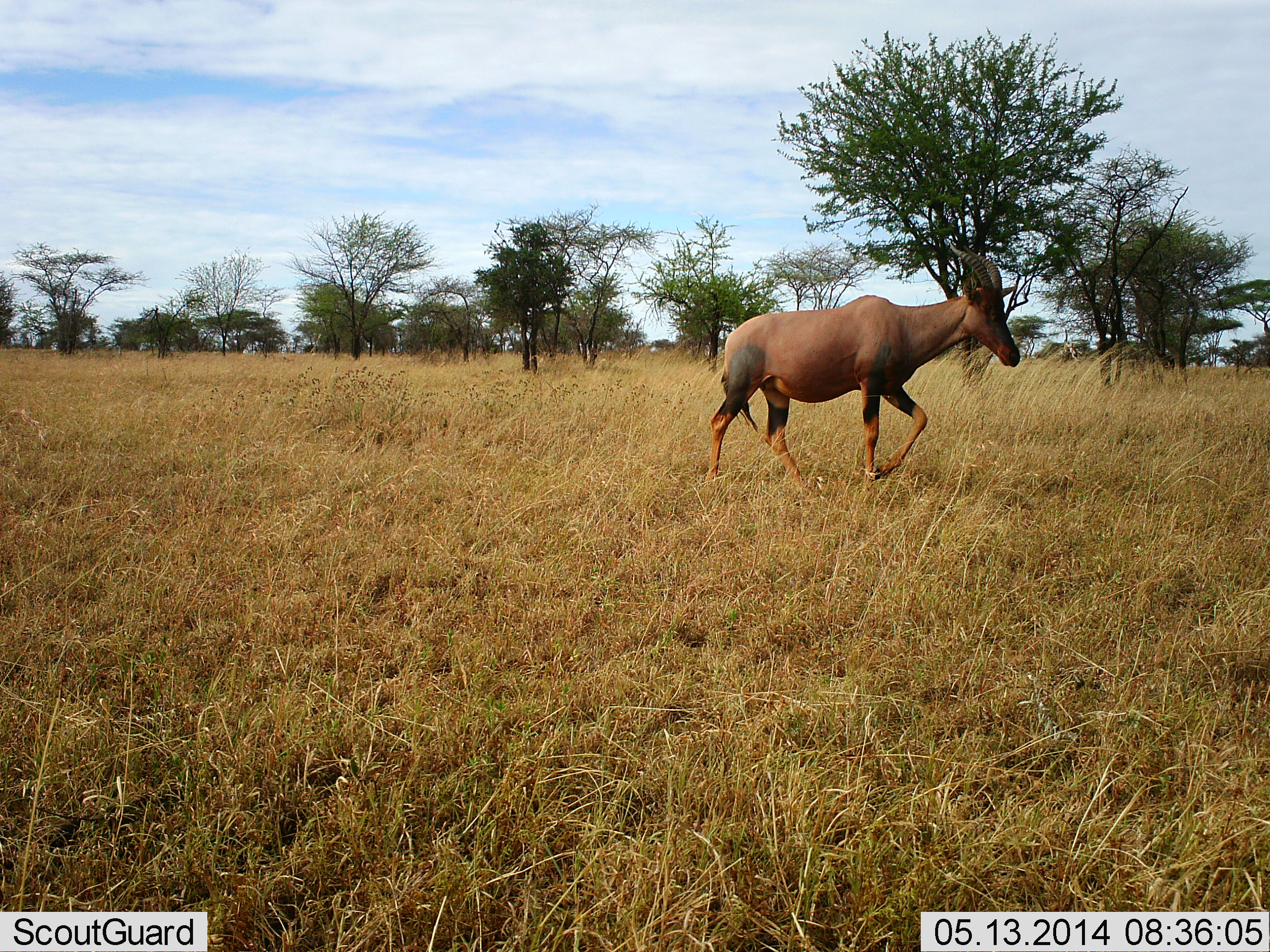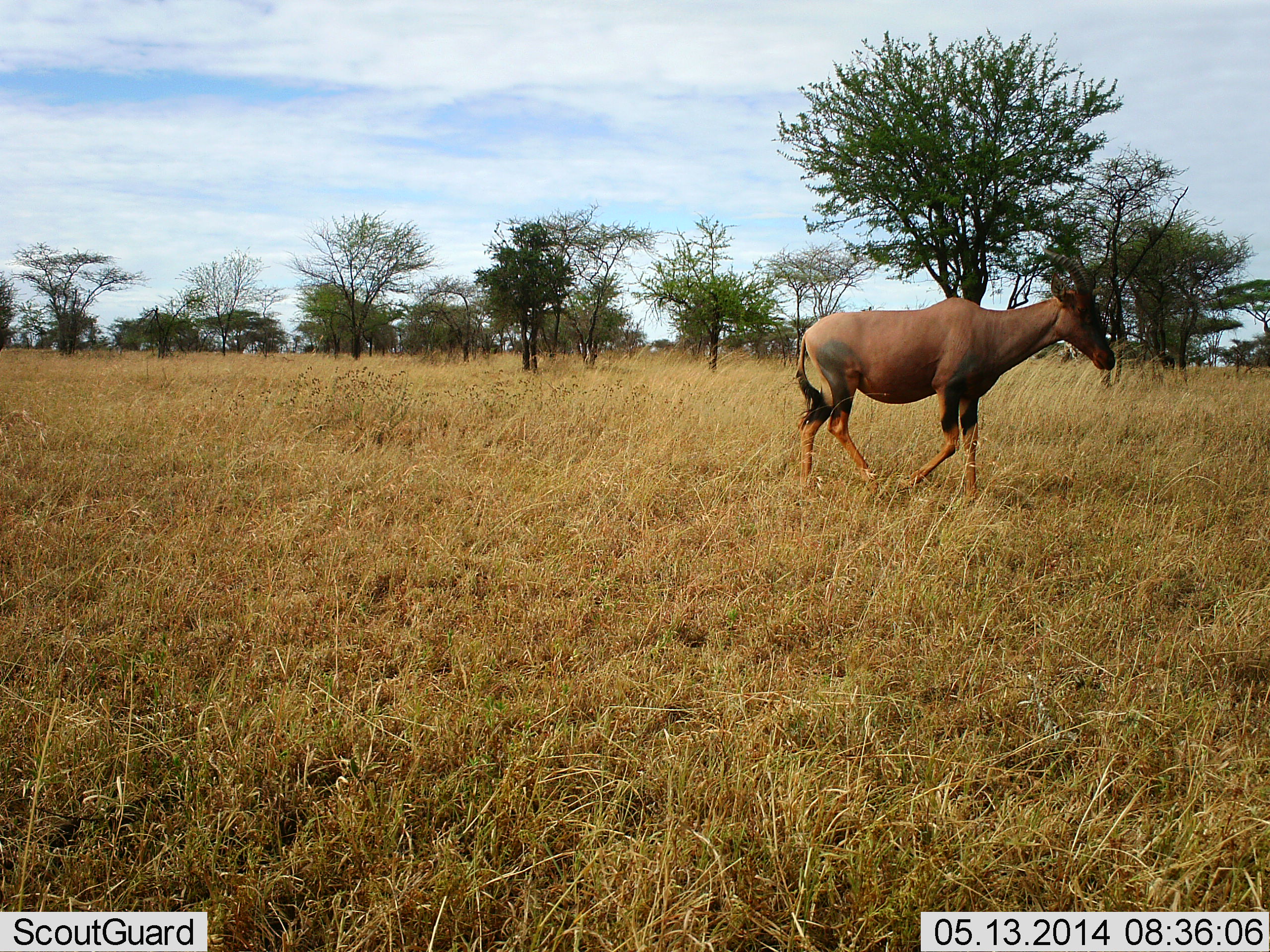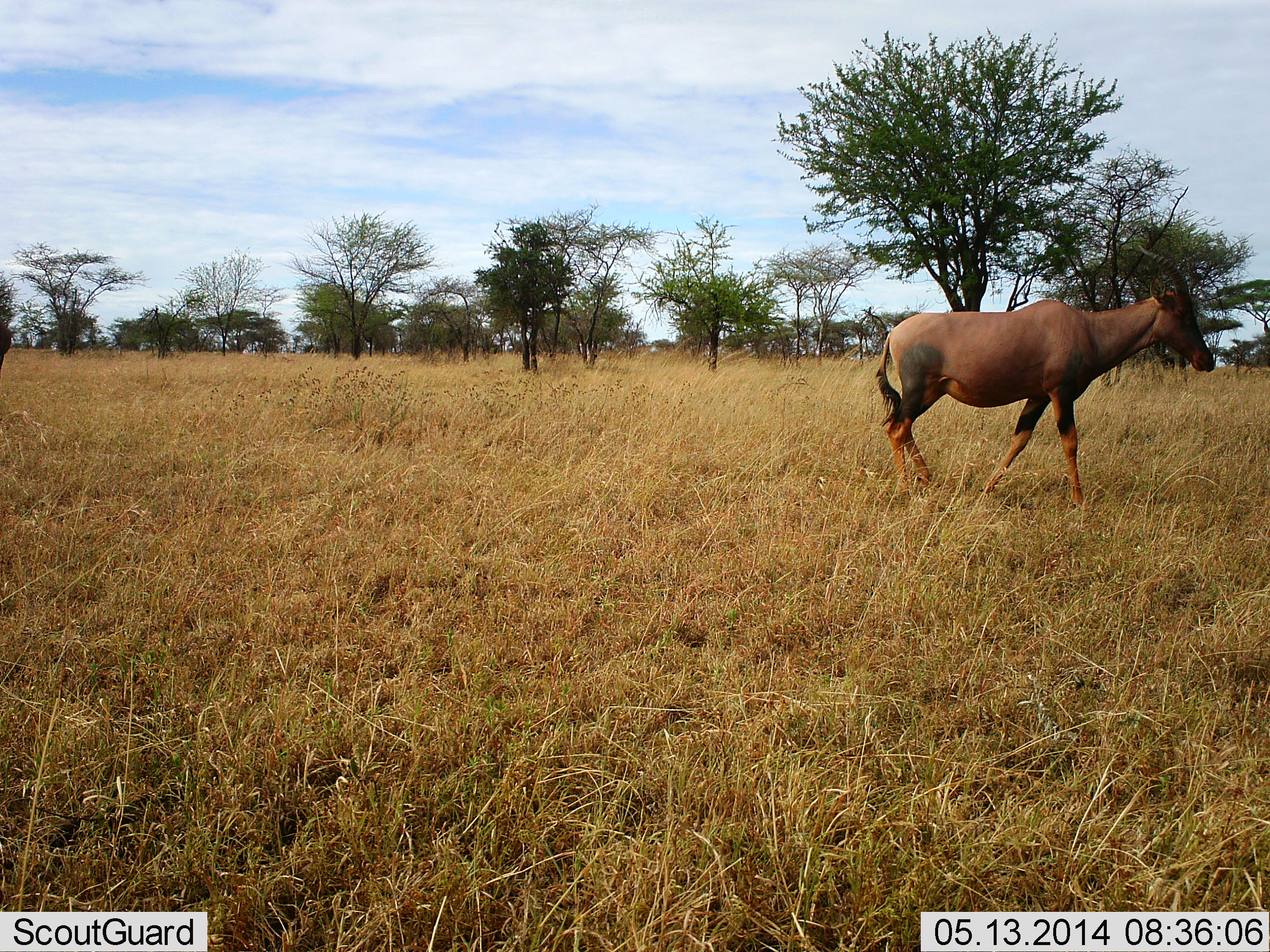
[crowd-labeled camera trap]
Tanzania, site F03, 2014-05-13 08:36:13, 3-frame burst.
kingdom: Animalia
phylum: Chordata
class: Mammalia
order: Artiodactyla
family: Bovidae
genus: Damaliscus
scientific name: Damaliscus lunatus jimela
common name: topi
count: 1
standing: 0%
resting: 0%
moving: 100%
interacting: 0%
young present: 0%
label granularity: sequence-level